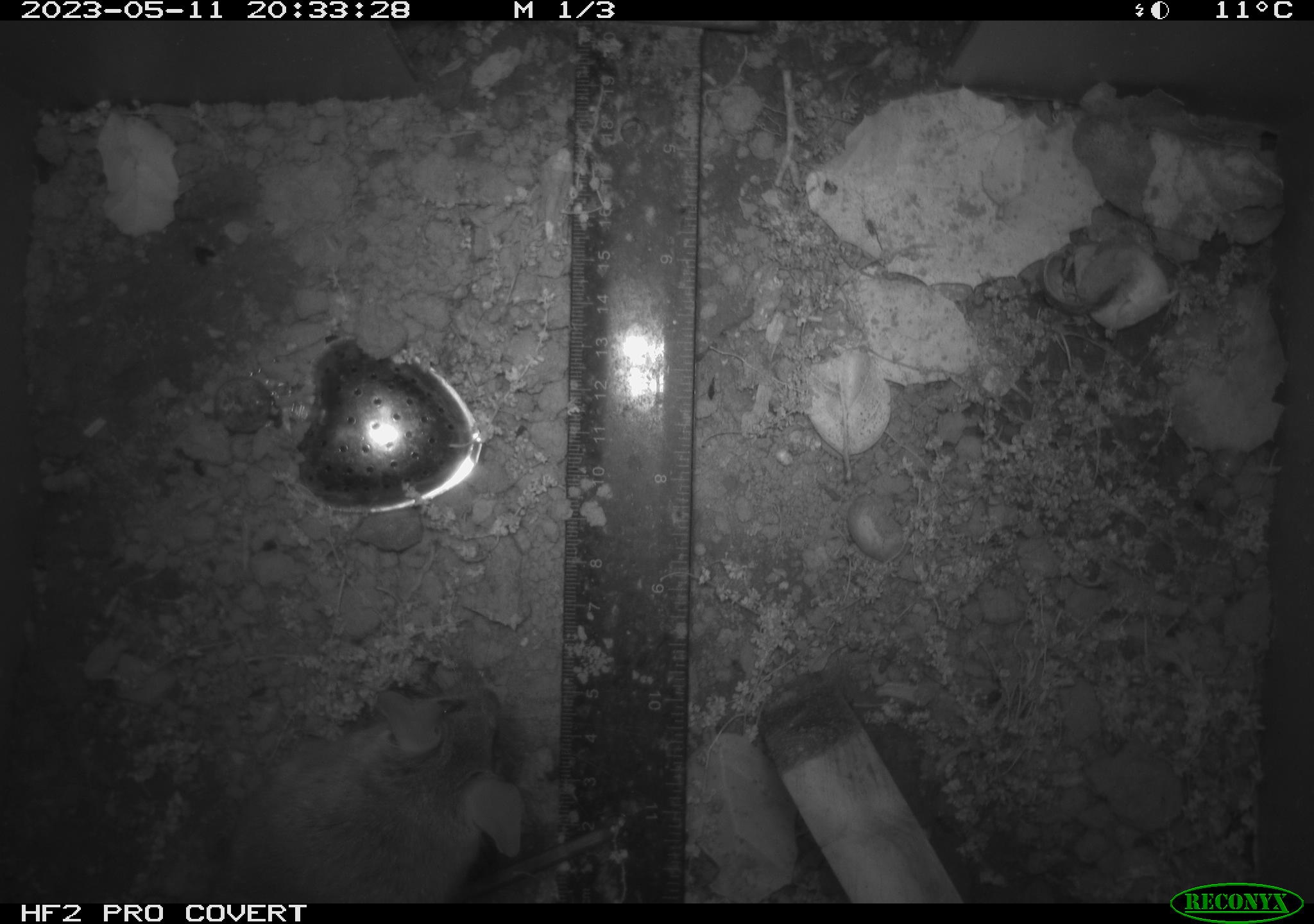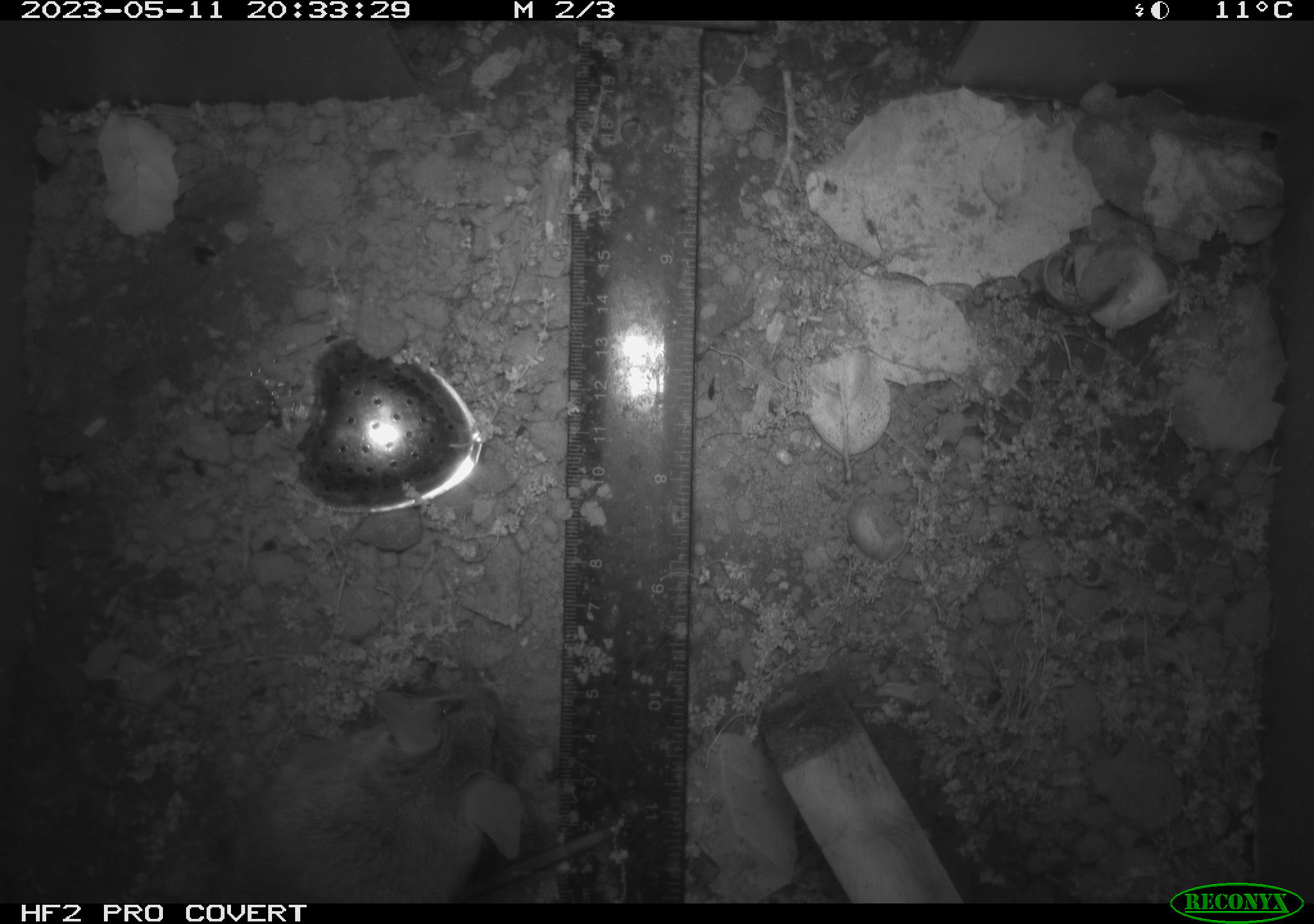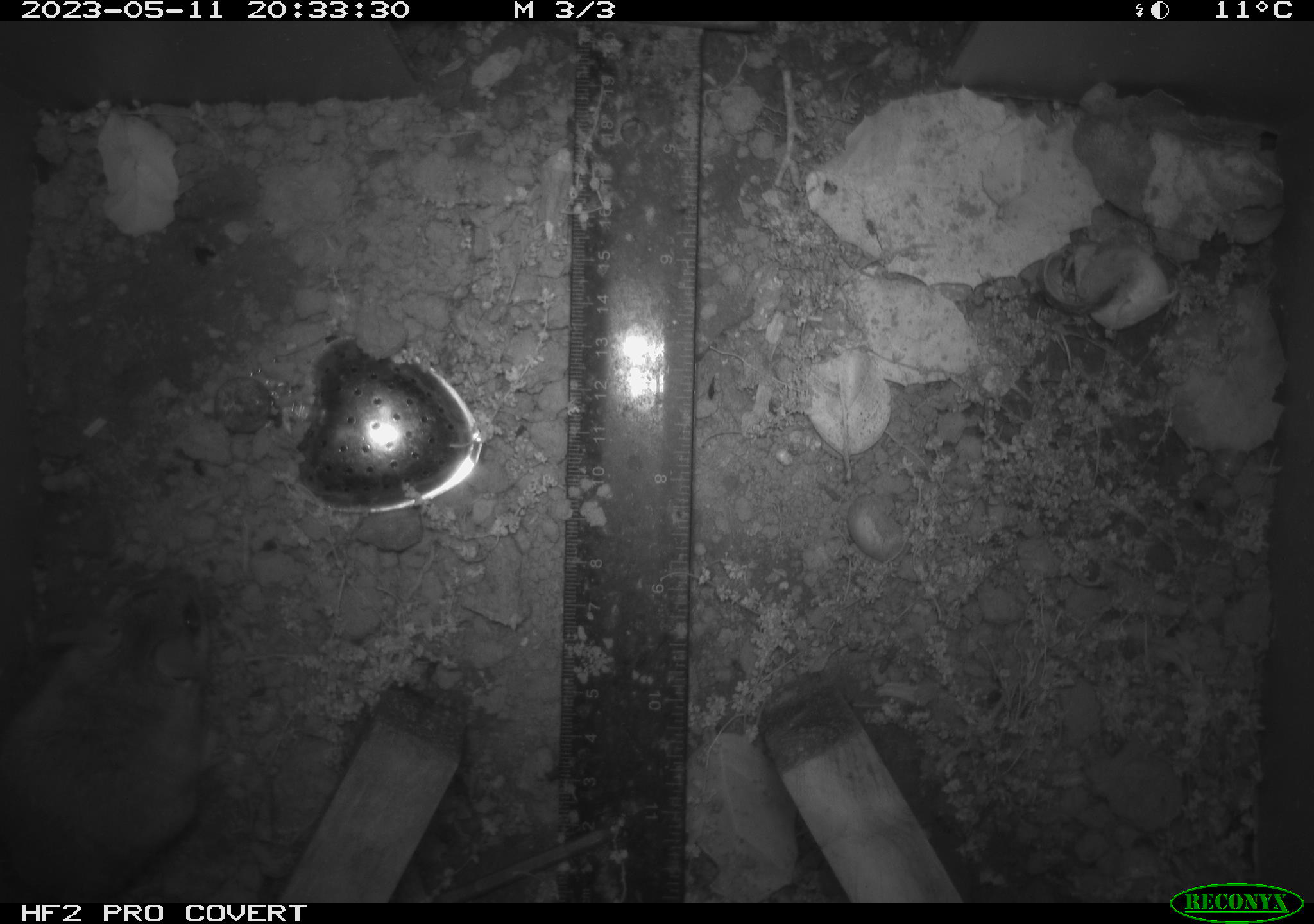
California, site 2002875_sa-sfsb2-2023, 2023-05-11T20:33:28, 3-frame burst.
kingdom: Animalia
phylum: Chordata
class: Mammalia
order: Rodentia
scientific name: Rodentia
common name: mouse species